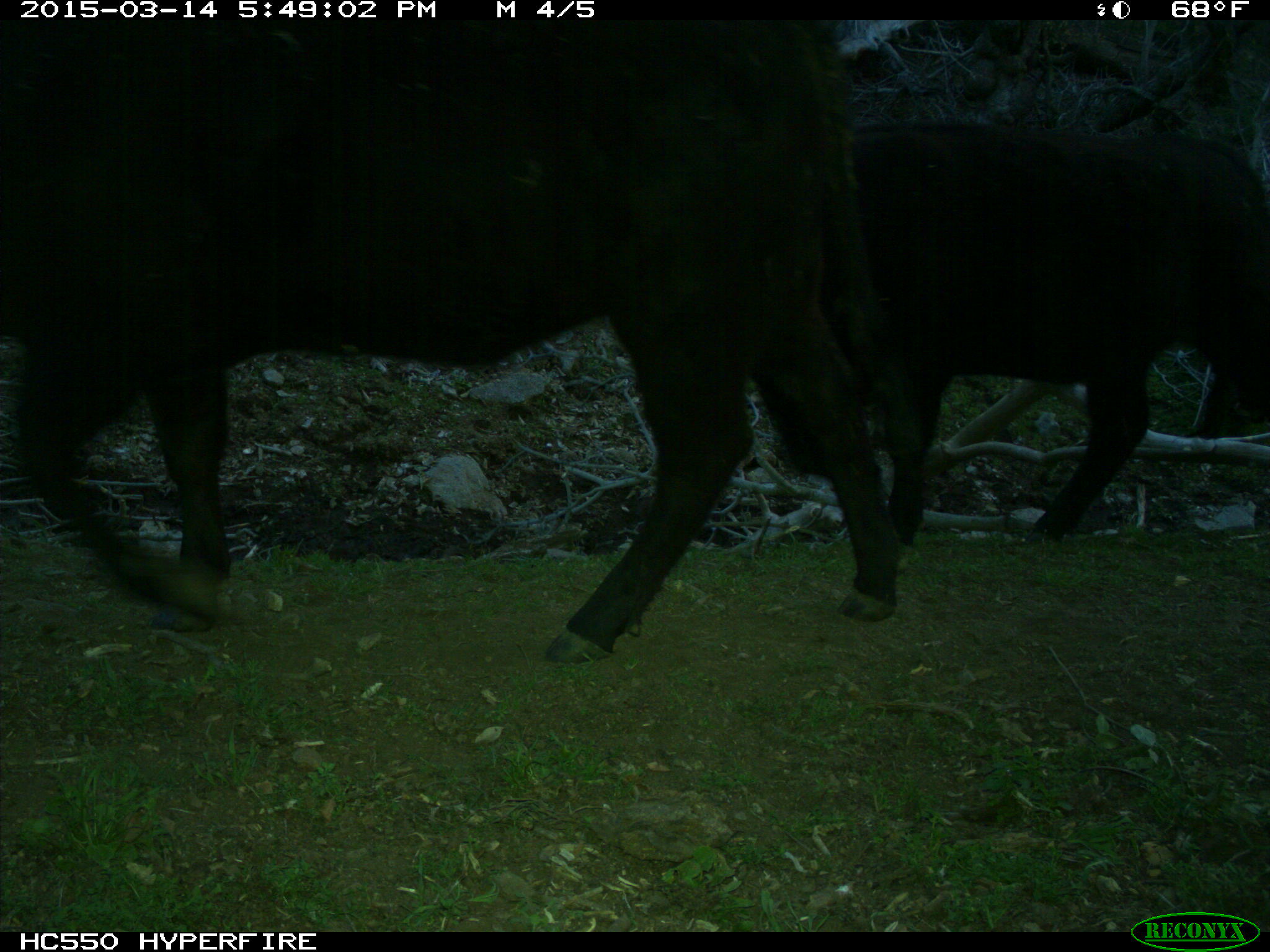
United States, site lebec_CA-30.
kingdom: Animalia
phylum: Chordata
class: Mammalia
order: Artiodactyla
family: Bovidae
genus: Bos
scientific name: Bos taurus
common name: domestic cow